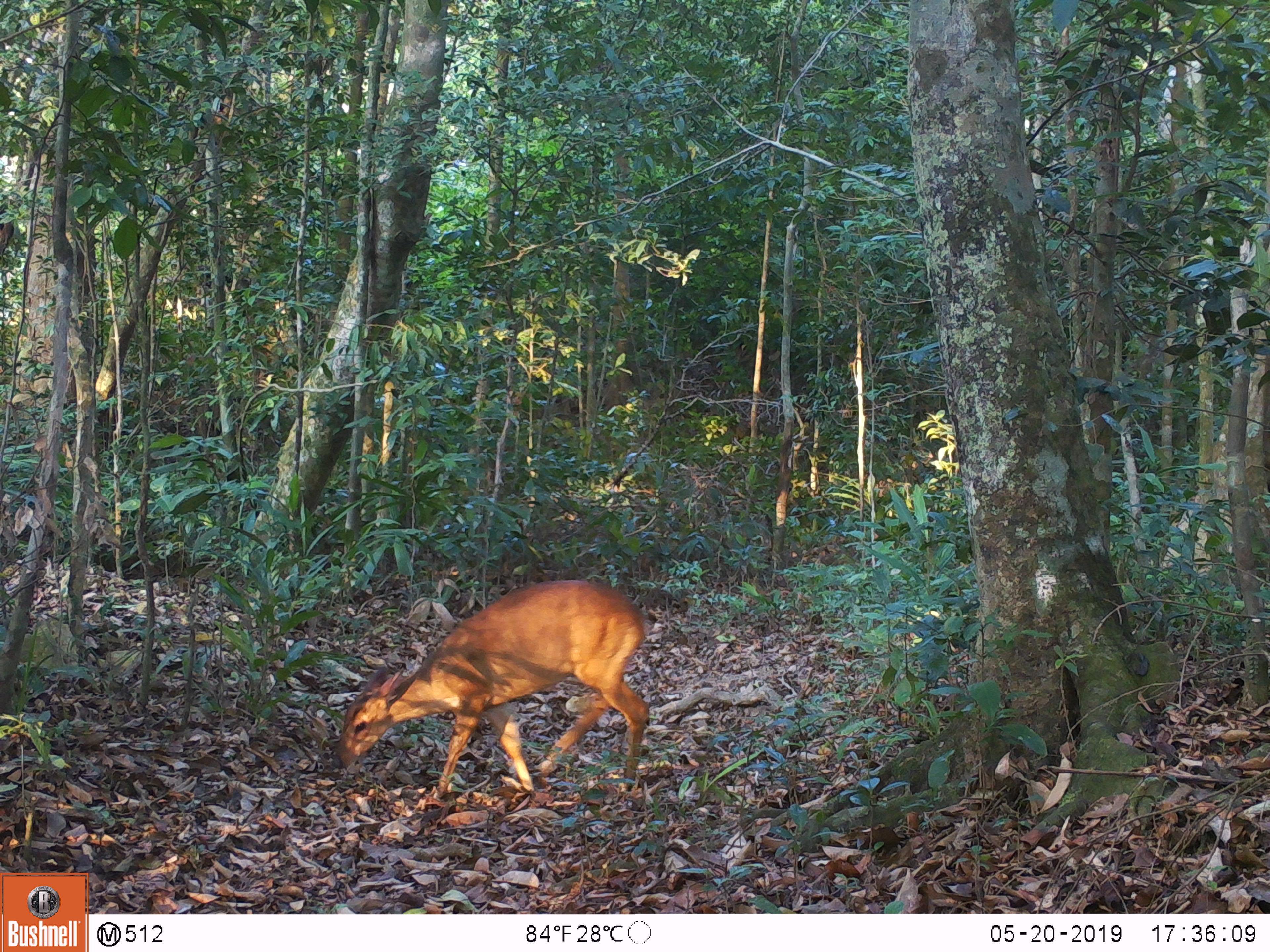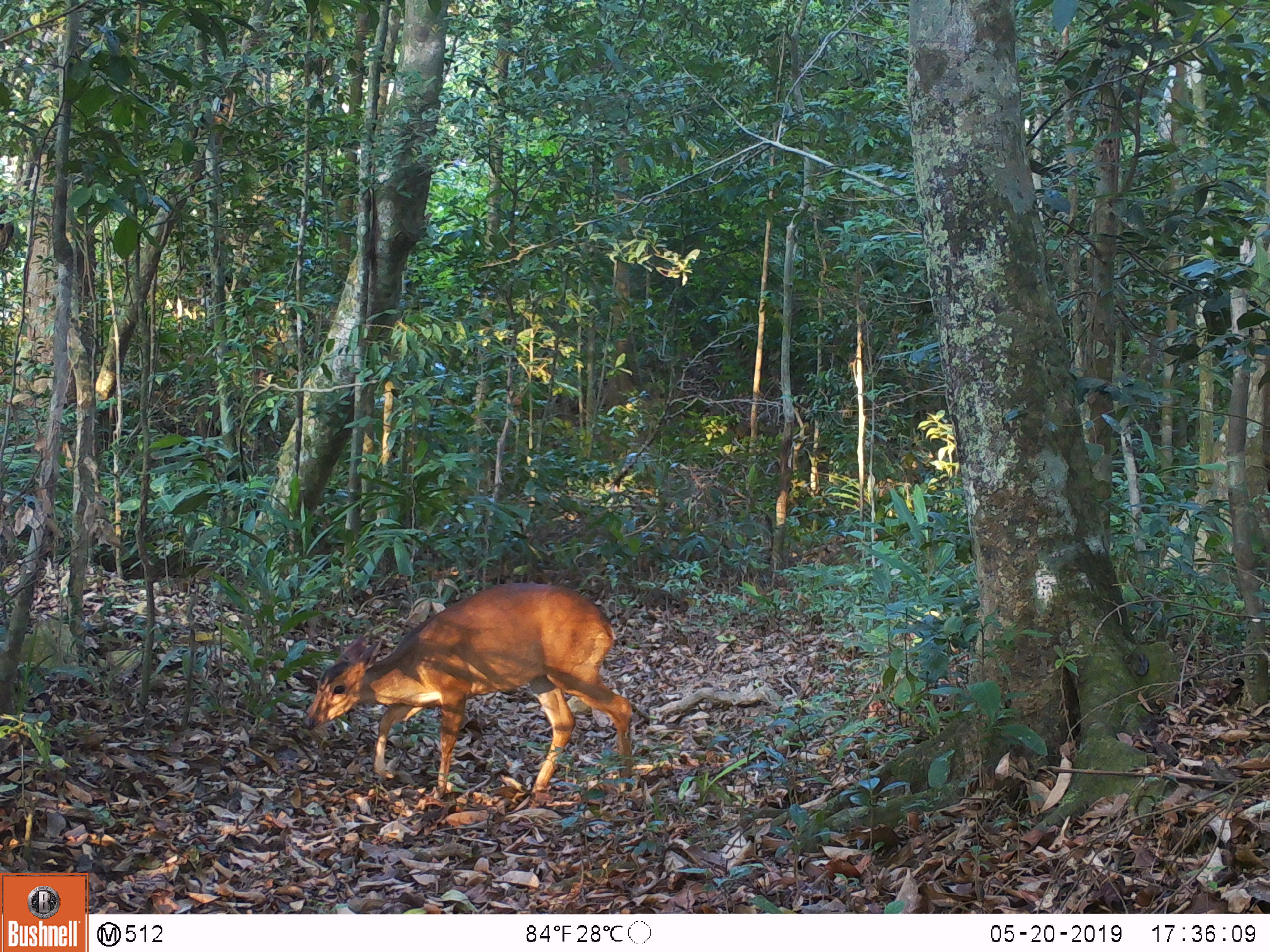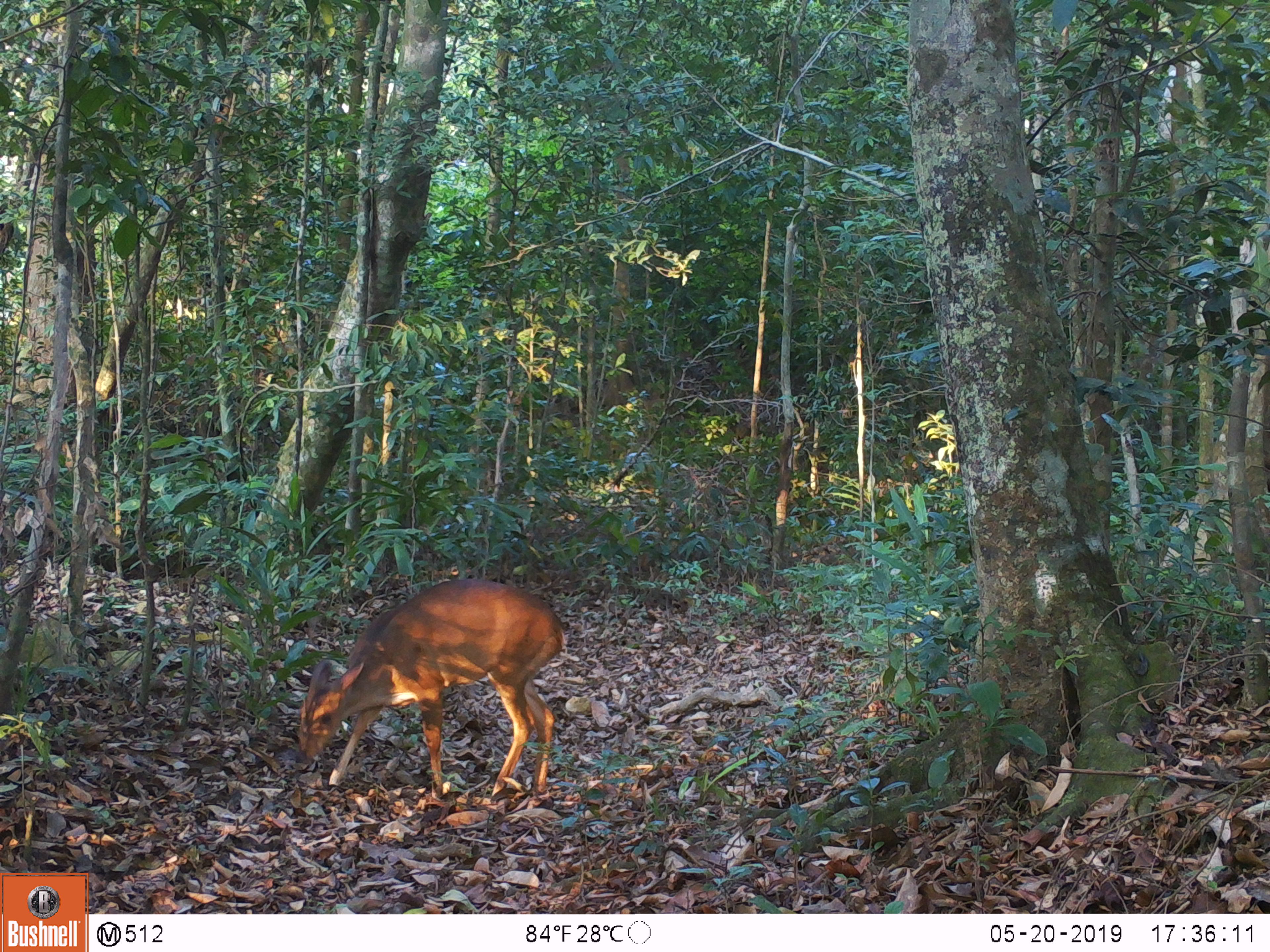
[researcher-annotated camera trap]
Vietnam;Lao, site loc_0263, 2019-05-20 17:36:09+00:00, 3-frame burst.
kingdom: Animalia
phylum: Chordata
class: Mammalia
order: Artiodactyla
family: Cervidae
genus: Muntiacus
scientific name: Muntiacus vuquangensis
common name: large-antlered muntjac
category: large antlered muntjac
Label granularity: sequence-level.